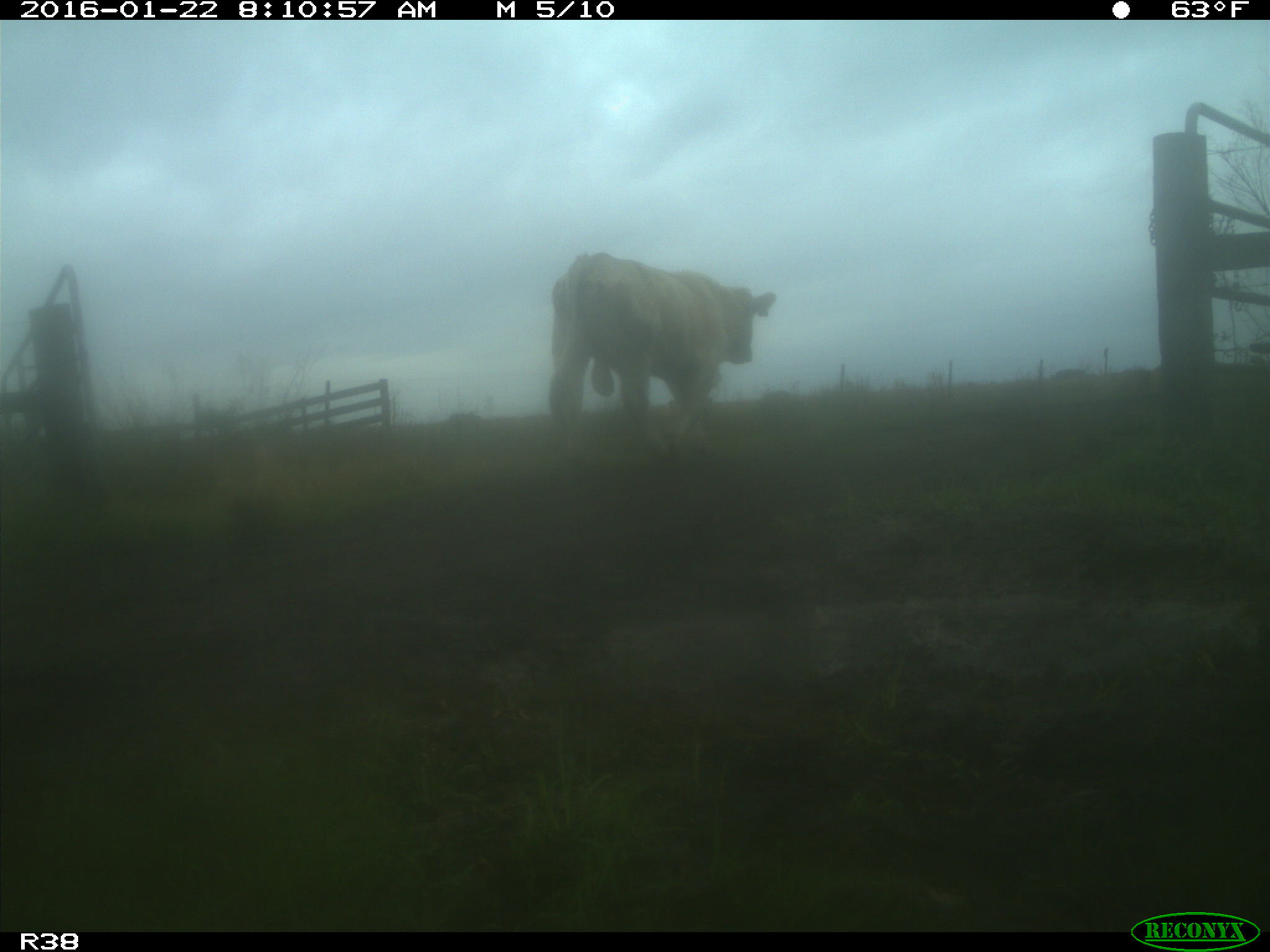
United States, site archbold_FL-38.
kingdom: Animalia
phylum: Chordata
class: Mammalia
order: Artiodactyla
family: Bovidae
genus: Bos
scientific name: Bos taurus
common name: domestic cow